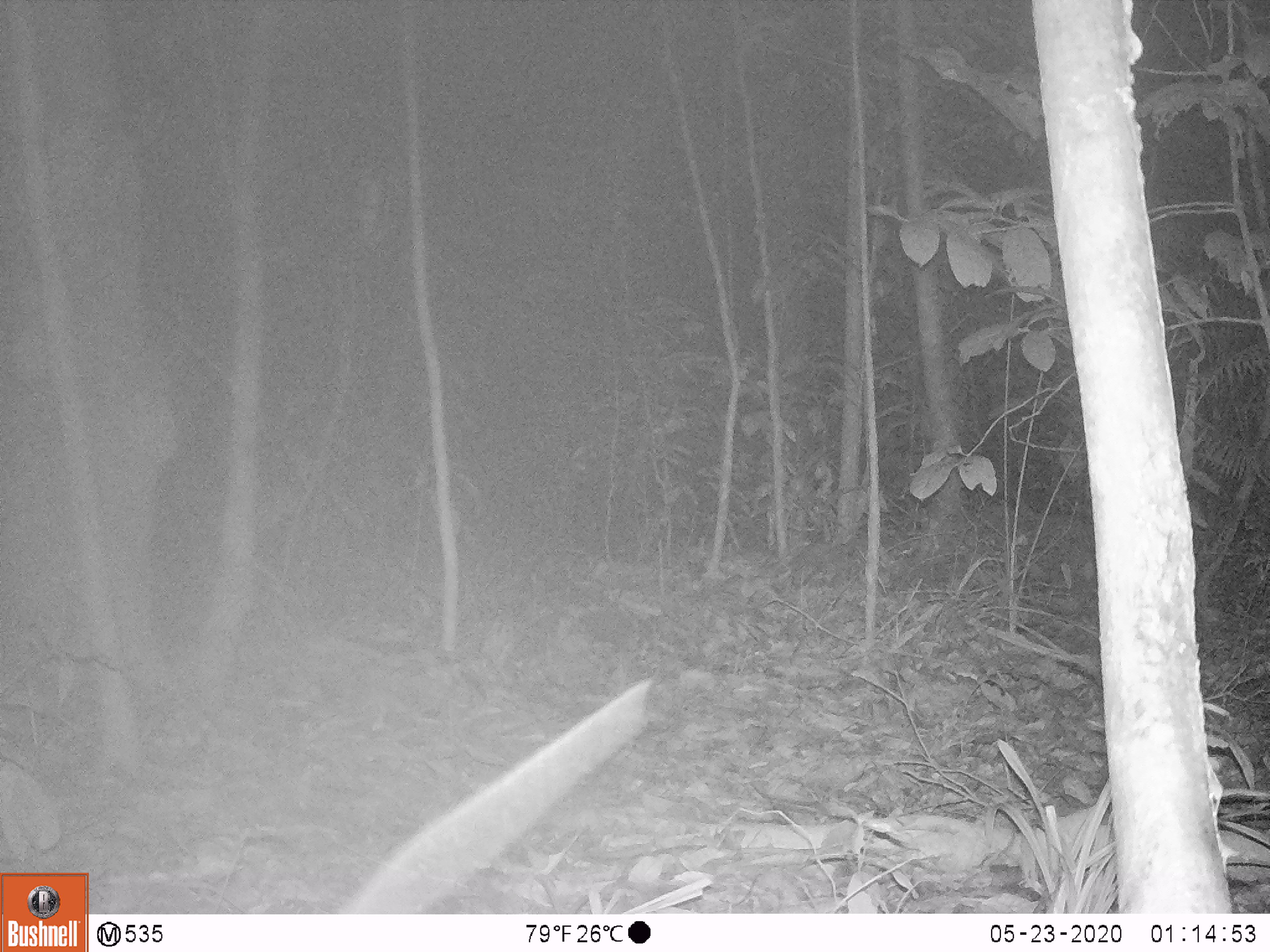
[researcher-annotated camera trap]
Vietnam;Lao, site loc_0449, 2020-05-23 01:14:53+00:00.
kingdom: Animalia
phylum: Chordata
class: Mammalia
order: Rodentia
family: Muridae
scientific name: Muridae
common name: old-world mice and rats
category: unidentified murid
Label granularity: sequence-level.